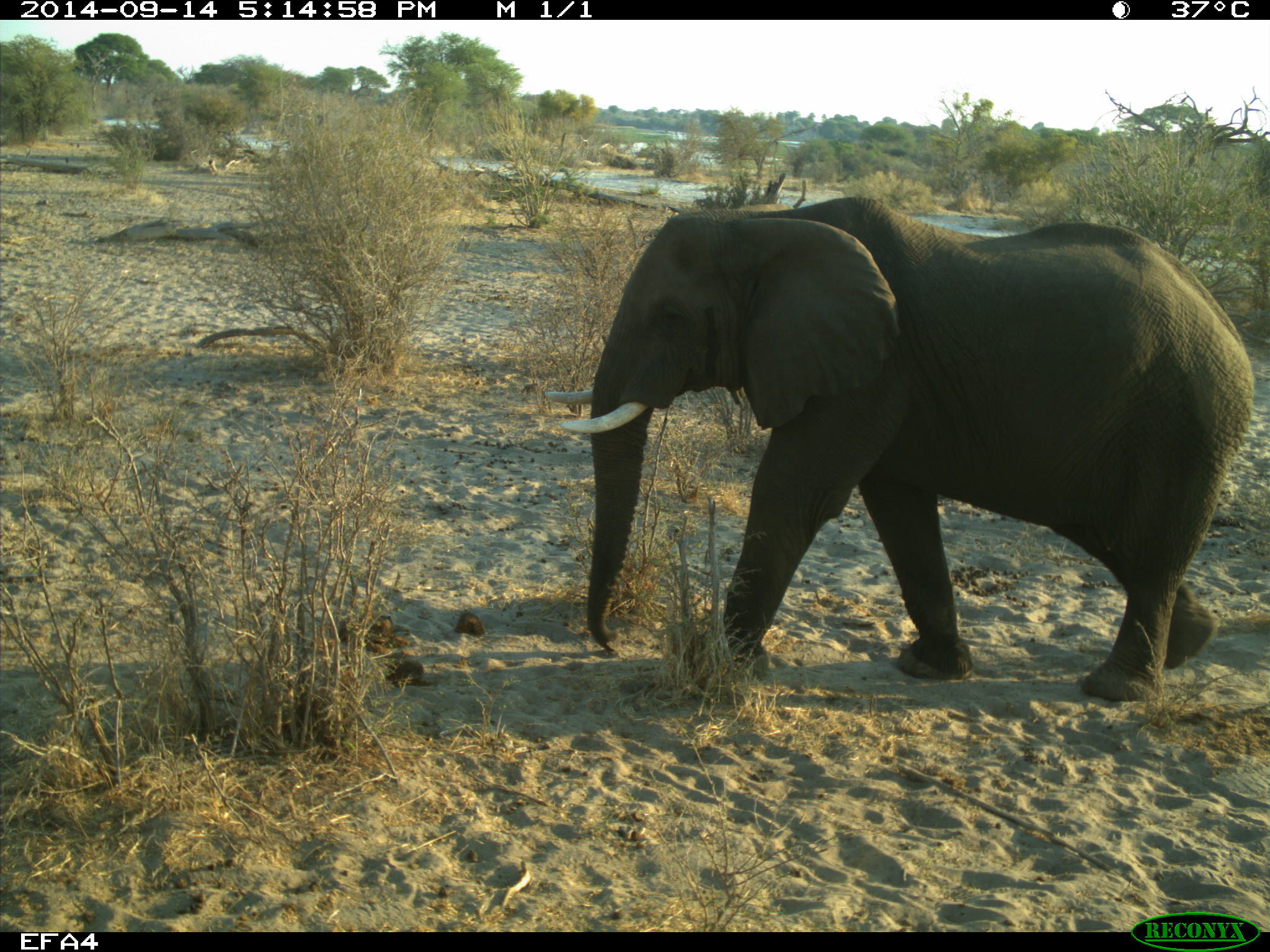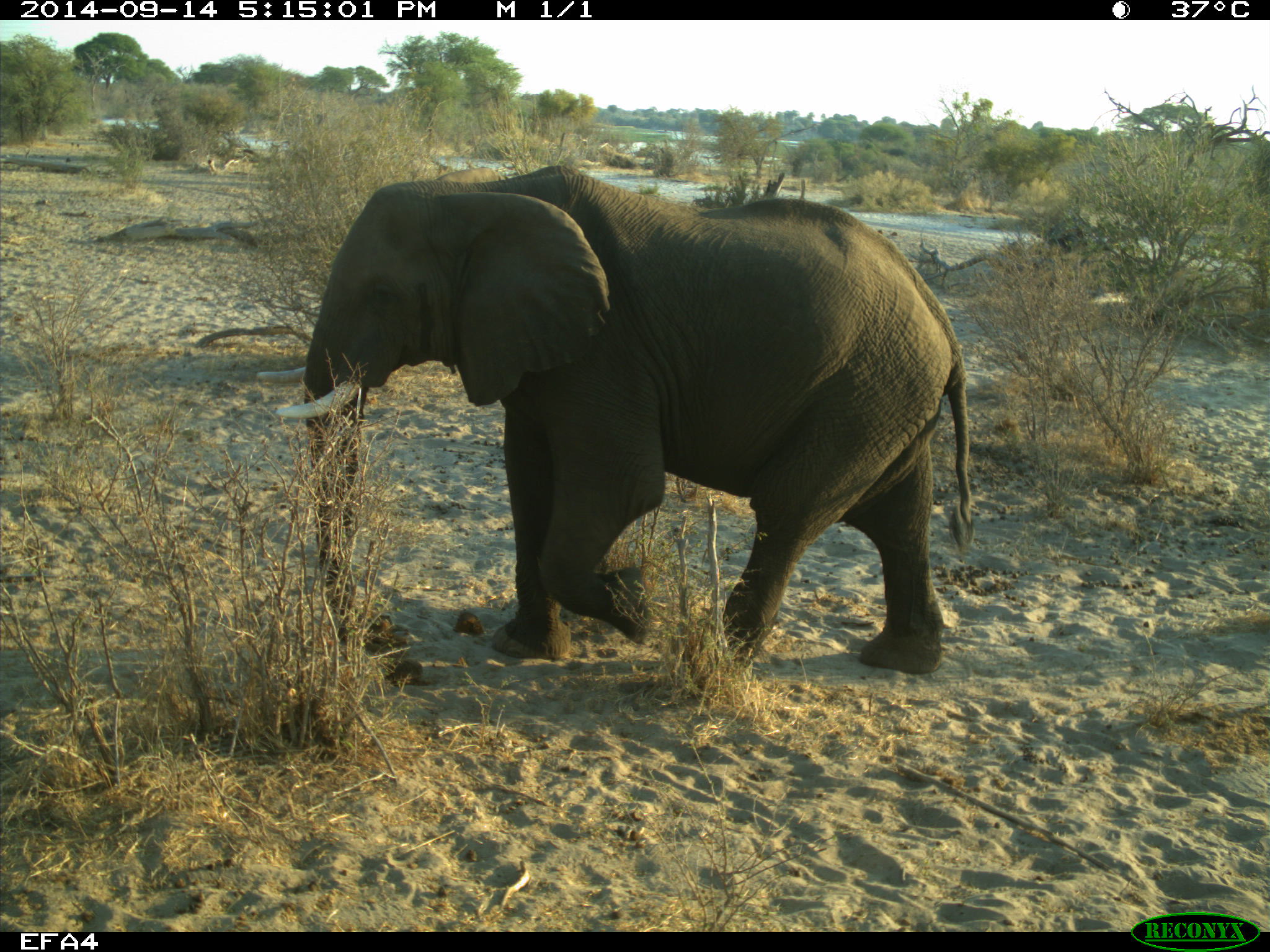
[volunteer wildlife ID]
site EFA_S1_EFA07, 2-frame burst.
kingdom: Animalia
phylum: Chordata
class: Mammalia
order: Proboscidea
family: Elephantidae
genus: Loxodonta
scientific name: Loxodonta africana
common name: african bush elephant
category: elephant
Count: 1.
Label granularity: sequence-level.